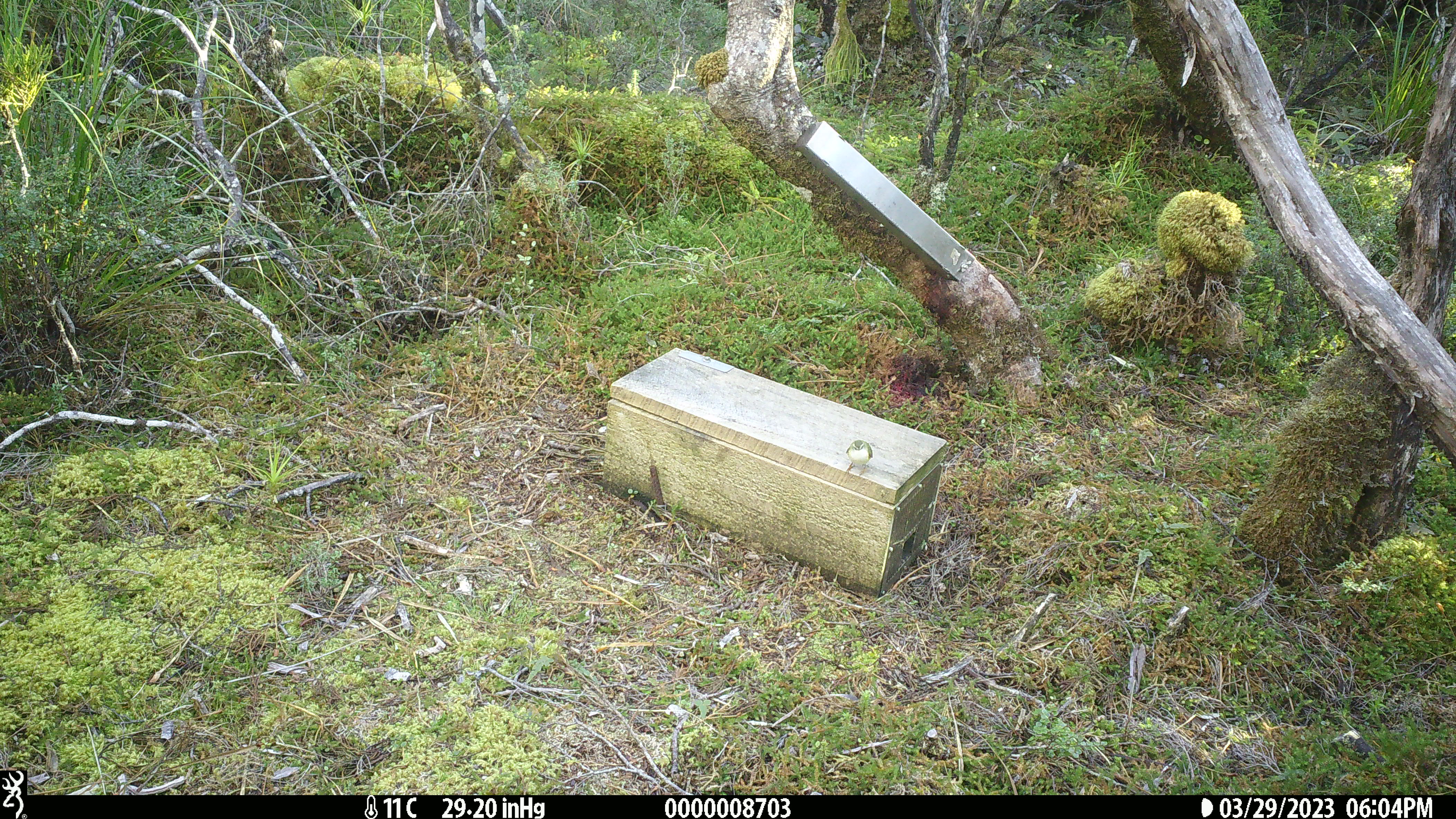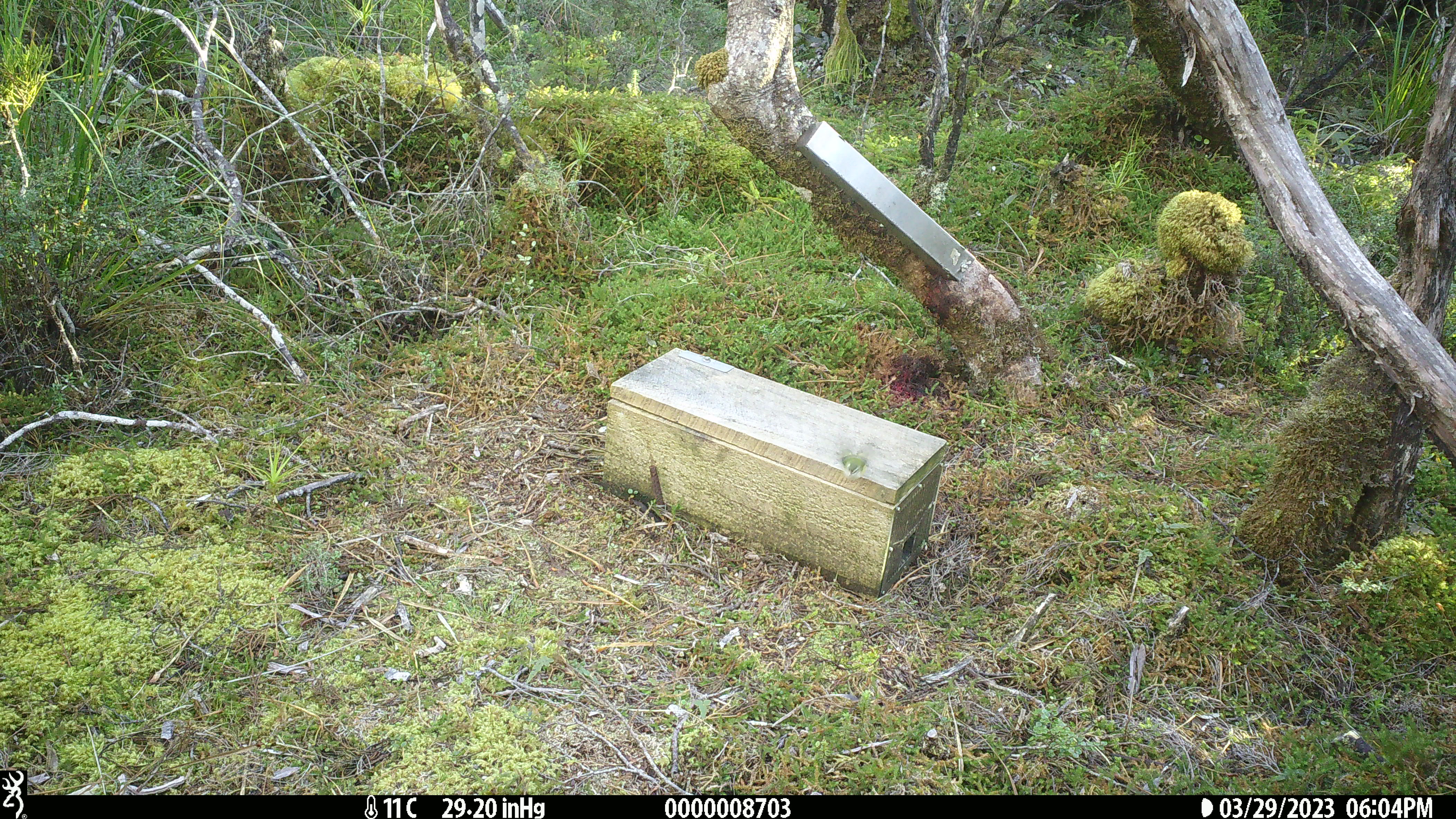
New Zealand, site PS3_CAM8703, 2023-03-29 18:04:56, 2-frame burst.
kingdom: Animalia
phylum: Chordata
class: Aves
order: Passeriformes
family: Acanthisittidae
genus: Acanthisitta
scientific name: Acanthisitta chloris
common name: rifleman